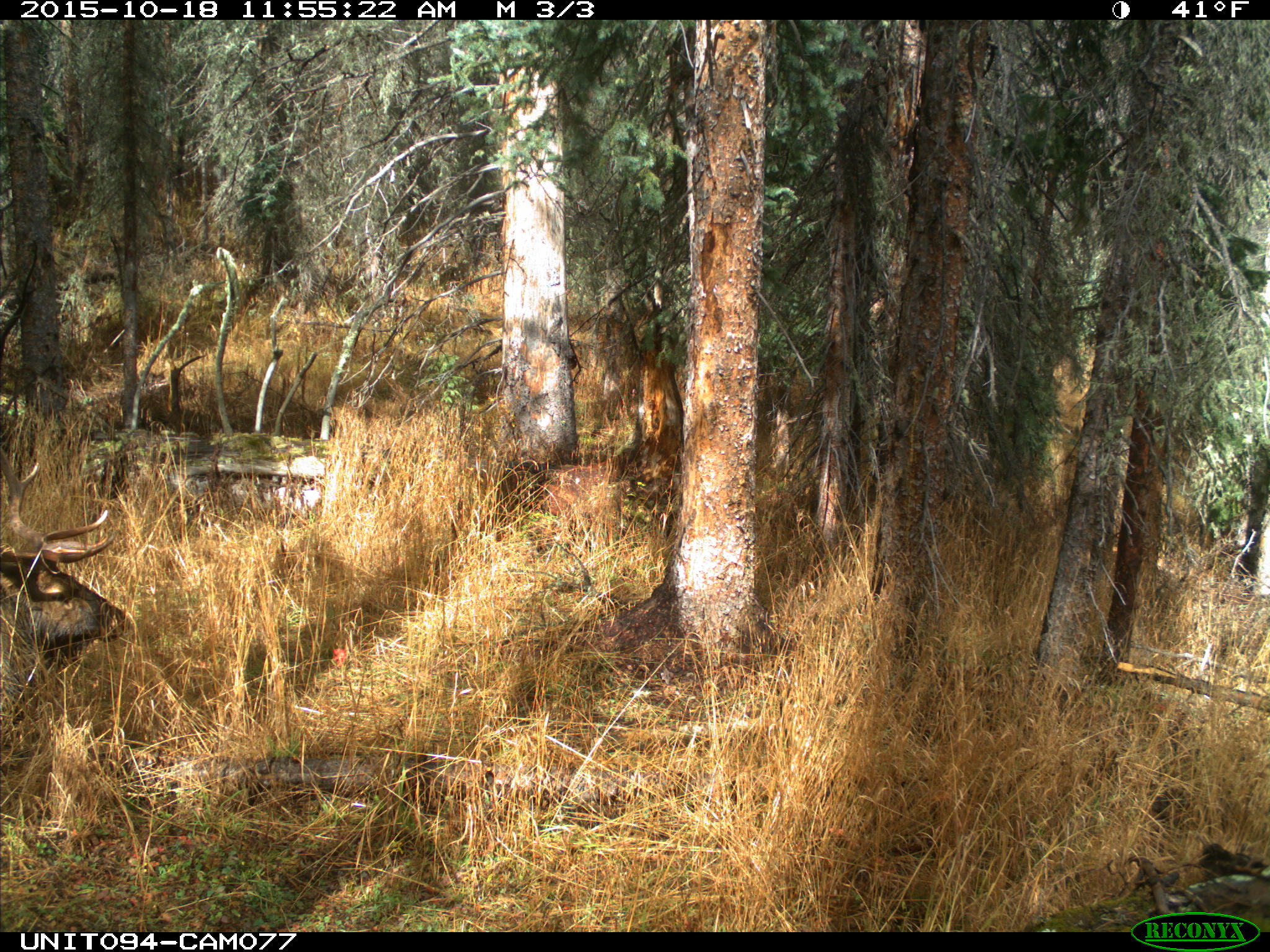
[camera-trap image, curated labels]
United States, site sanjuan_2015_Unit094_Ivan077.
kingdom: Animalia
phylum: Chordata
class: Mammalia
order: Artiodactyla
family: Cervidae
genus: Cervus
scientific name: Cervus elaphus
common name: red deer